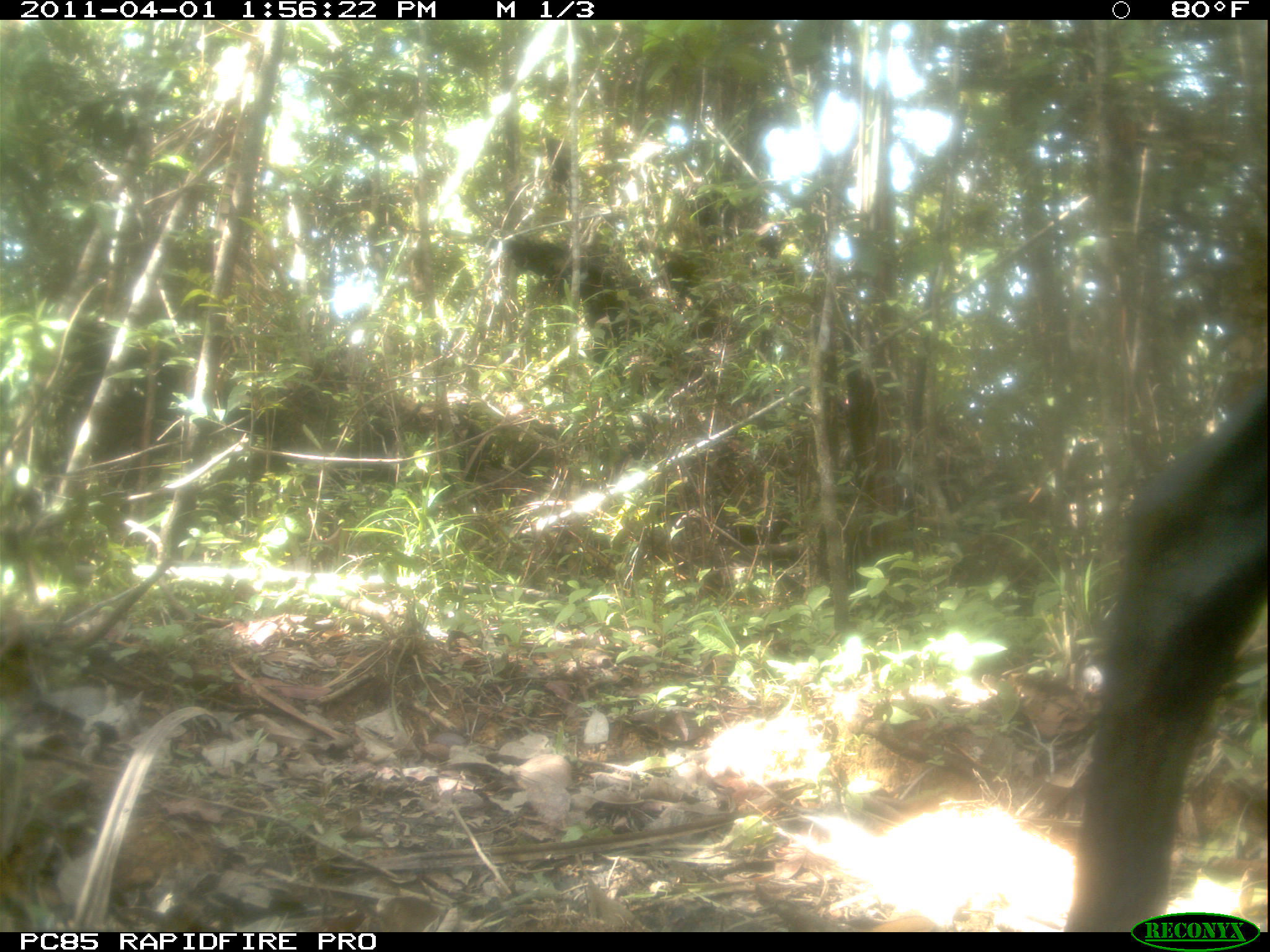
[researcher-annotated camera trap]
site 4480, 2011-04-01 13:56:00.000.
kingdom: Animalia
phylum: Chordata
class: Mammalia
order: Artiodactyla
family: Bovidae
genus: Bos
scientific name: Bos taurus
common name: domestic cattle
Bos taurus (domestic cattle), count 1.